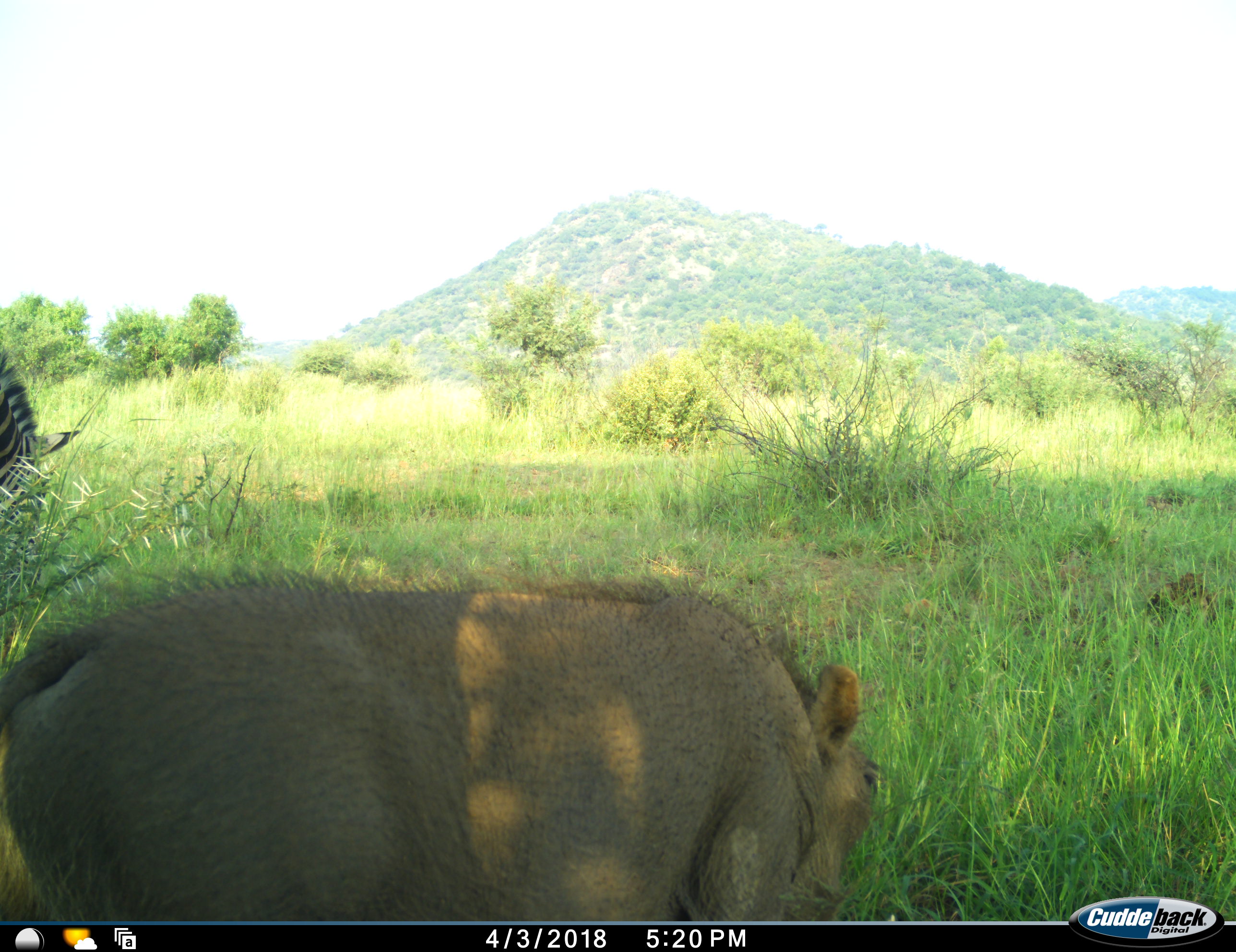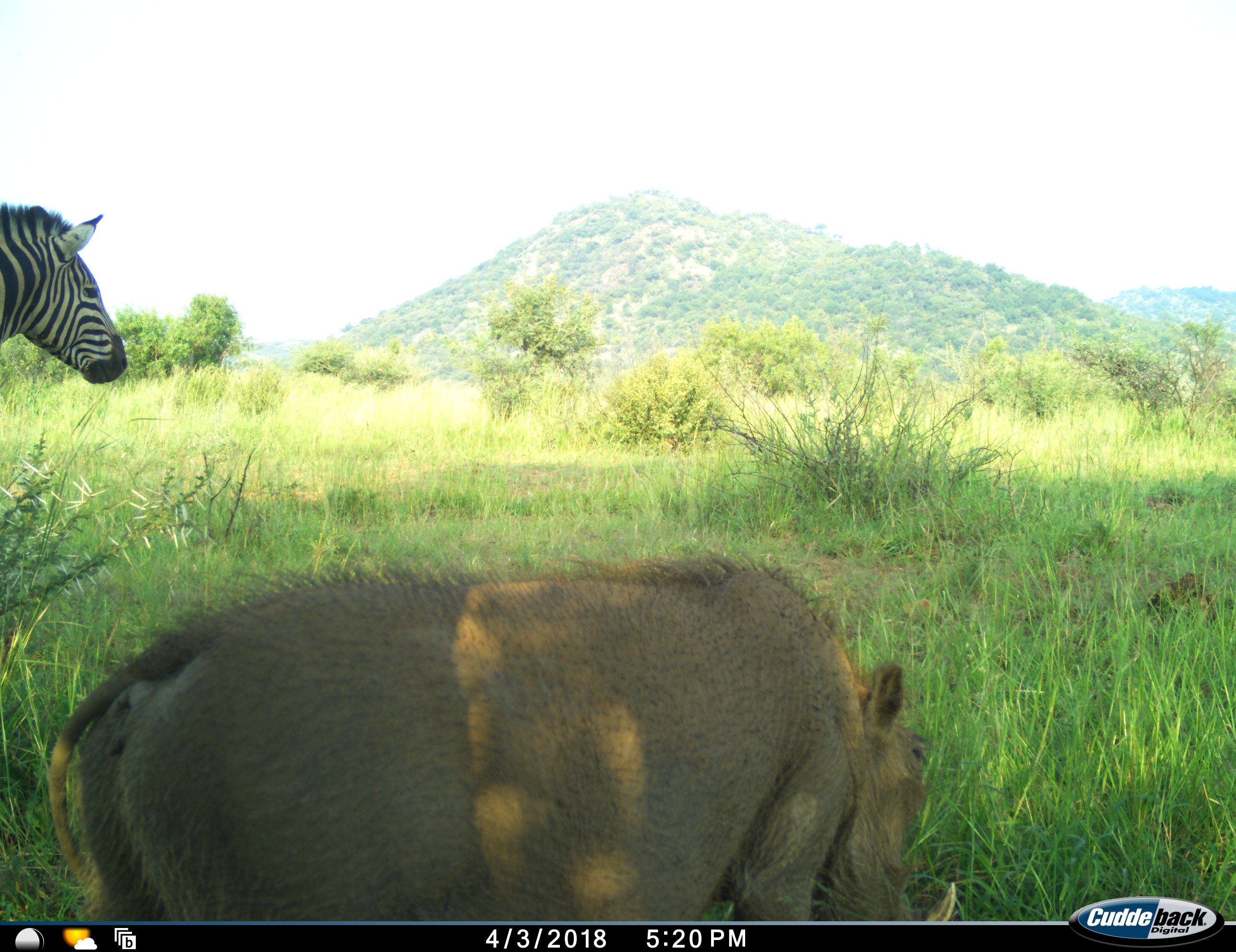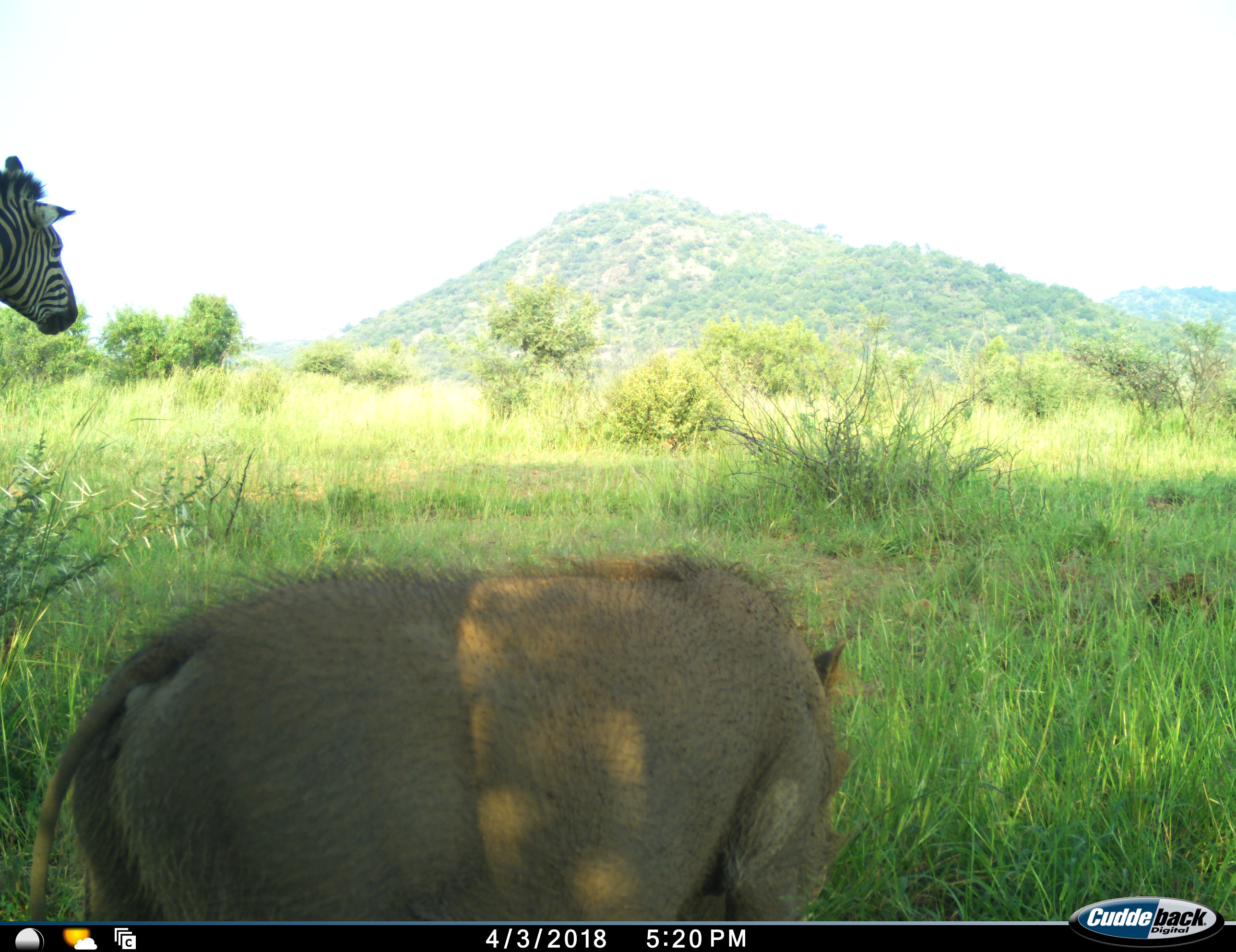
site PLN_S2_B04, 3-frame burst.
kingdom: Animalia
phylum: Chordata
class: Mammalia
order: Artiodactyla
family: Suidae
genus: Phacochoerus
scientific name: Phacochoerus africanus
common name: warthog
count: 1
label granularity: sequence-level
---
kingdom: Animalia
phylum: Chordata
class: Mammalia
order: Perissodactyla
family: Equidae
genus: Equus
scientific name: Equus quagga burchellii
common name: burchell's zebra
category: zebraburchells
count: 1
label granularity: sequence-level